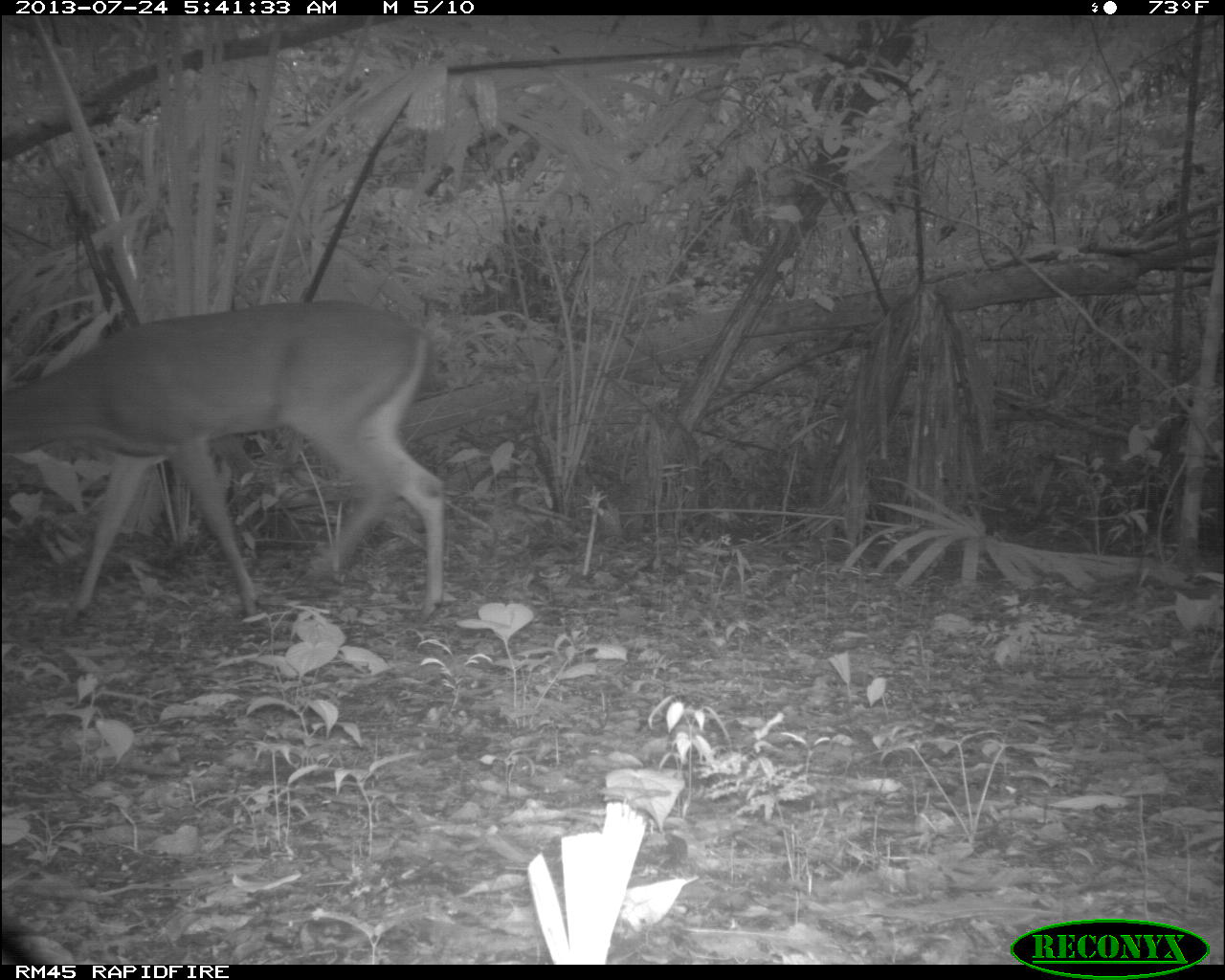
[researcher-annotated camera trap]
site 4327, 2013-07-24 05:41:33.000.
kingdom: Animalia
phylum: Chordata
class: Mammalia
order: Artiodactyla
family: Cervidae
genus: Odocoileus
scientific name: Odocoileus virginianus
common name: white-tailed deer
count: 1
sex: female